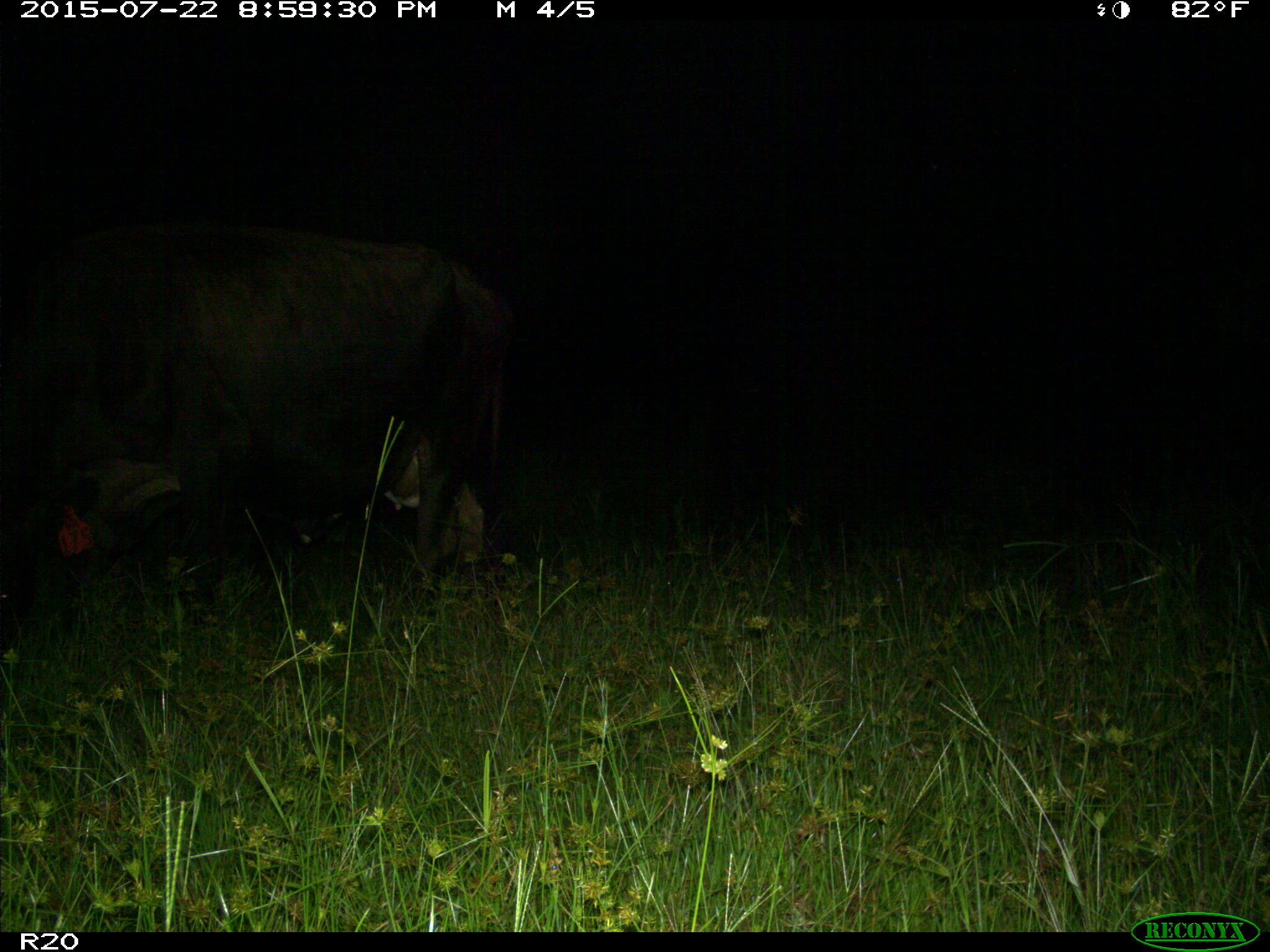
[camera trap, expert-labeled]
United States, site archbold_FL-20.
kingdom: Animalia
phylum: Chordata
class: Mammalia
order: Artiodactyla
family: Bovidae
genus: Bos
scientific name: Bos taurus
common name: domestic cow